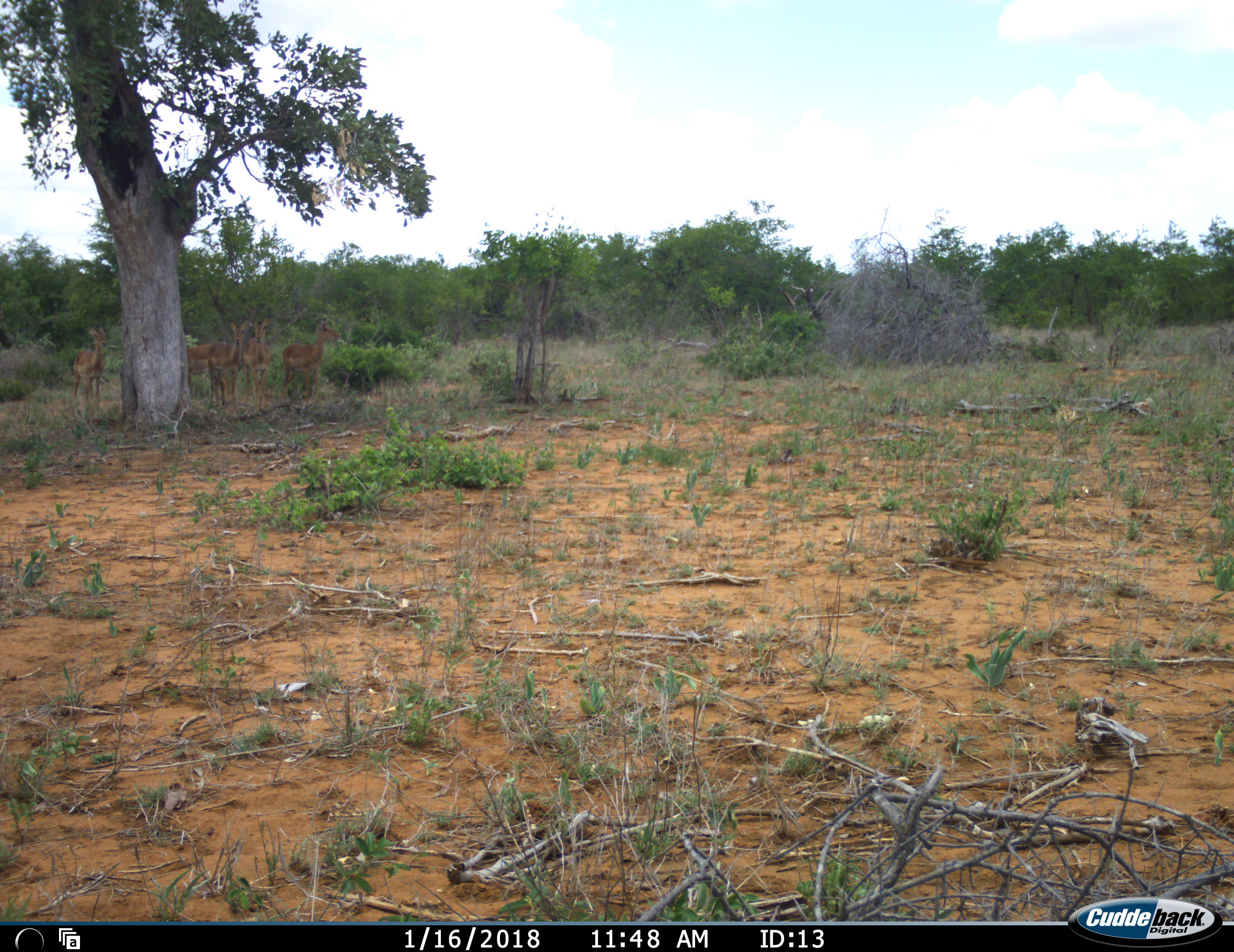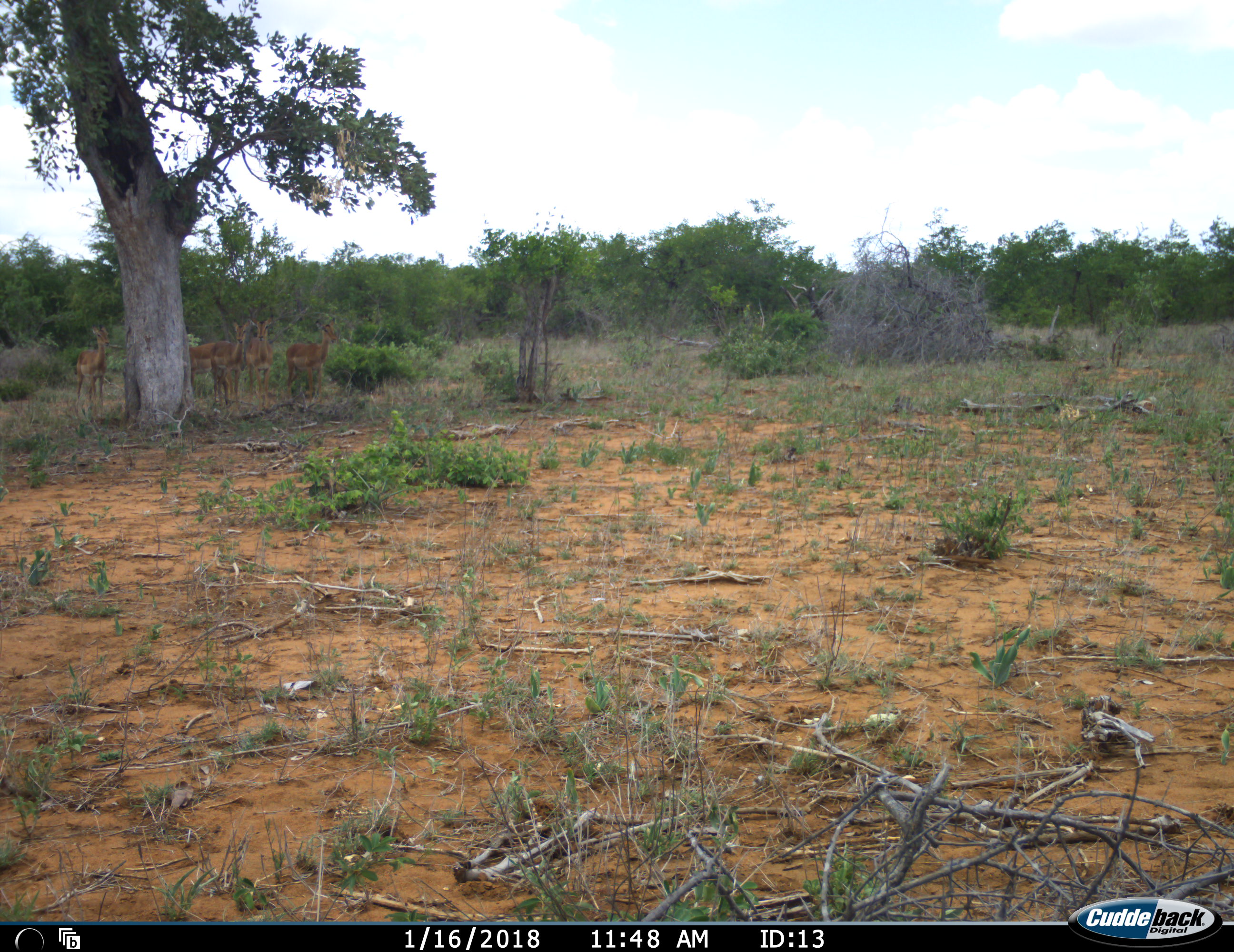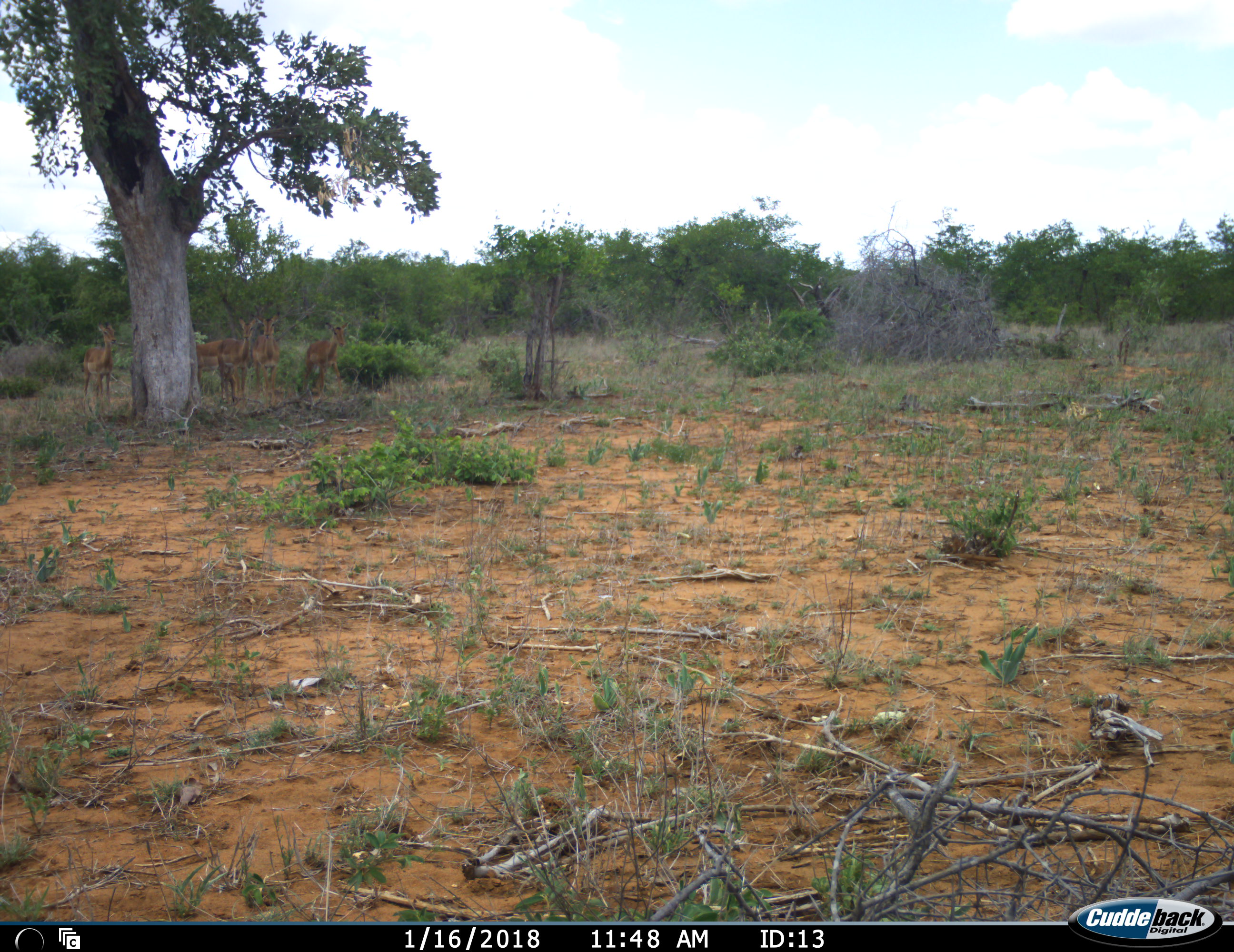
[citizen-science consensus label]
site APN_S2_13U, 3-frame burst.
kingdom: Animalia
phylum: Chordata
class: Mammalia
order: Artiodactyla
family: Bovidae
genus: Aepyceros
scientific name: Aepyceros melampus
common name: impala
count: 5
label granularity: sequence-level